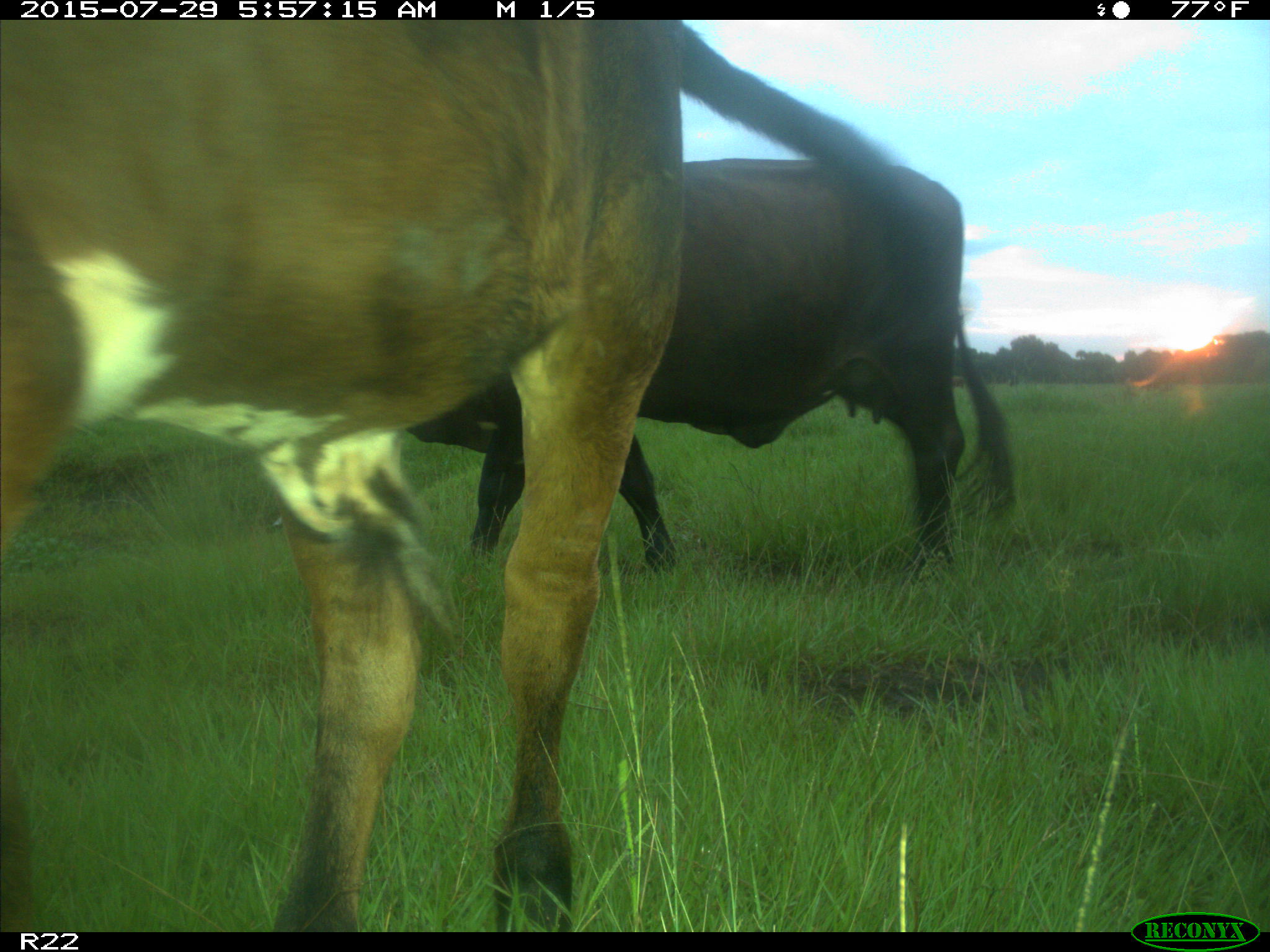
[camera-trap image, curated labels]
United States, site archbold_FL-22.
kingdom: Animalia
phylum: Chordata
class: Mammalia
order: Artiodactyla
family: Bovidae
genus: Bos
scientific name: Bos taurus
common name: domestic cow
Bos taurus (domestic cow).